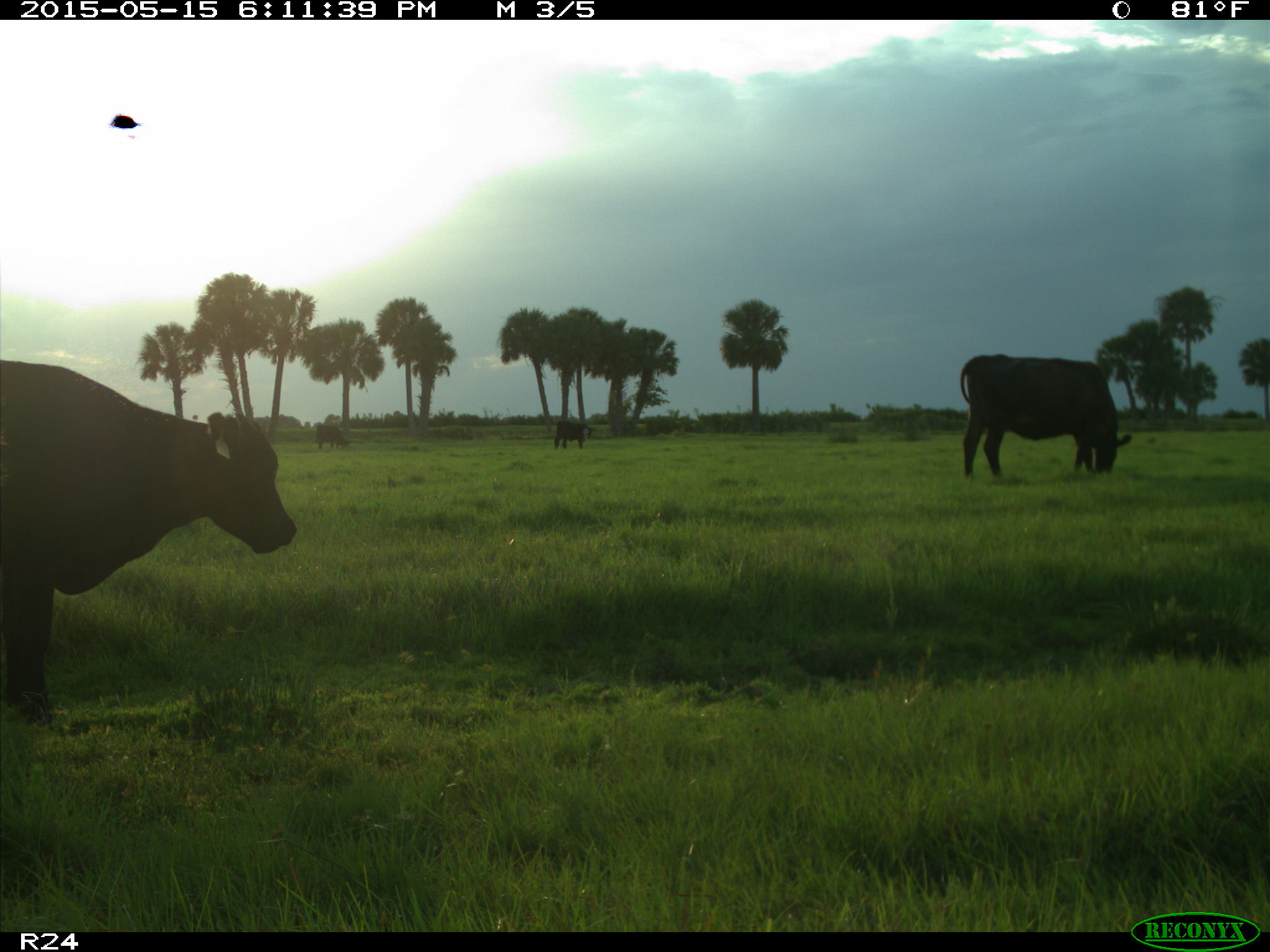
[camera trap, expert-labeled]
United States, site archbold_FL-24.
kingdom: Animalia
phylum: Chordata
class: Mammalia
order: Artiodactyla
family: Bovidae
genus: Bos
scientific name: Bos taurus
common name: domestic cow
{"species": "Bos taurus (domestic cow)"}